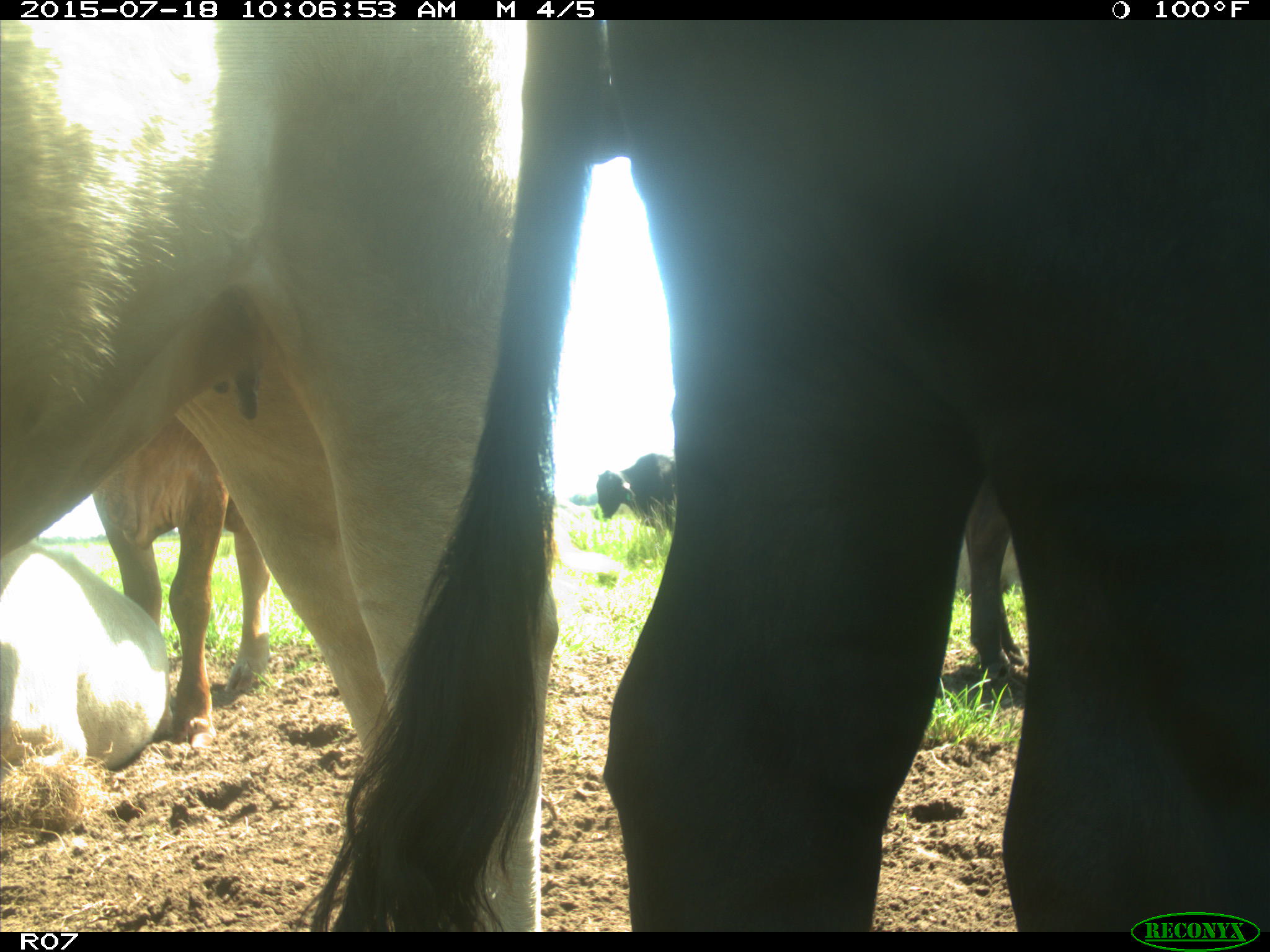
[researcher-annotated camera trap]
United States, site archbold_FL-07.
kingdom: Animalia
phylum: Chordata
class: Mammalia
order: Artiodactyla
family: Bovidae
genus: Bos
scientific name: Bos taurus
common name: domestic cow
Bos taurus (domestic cow).